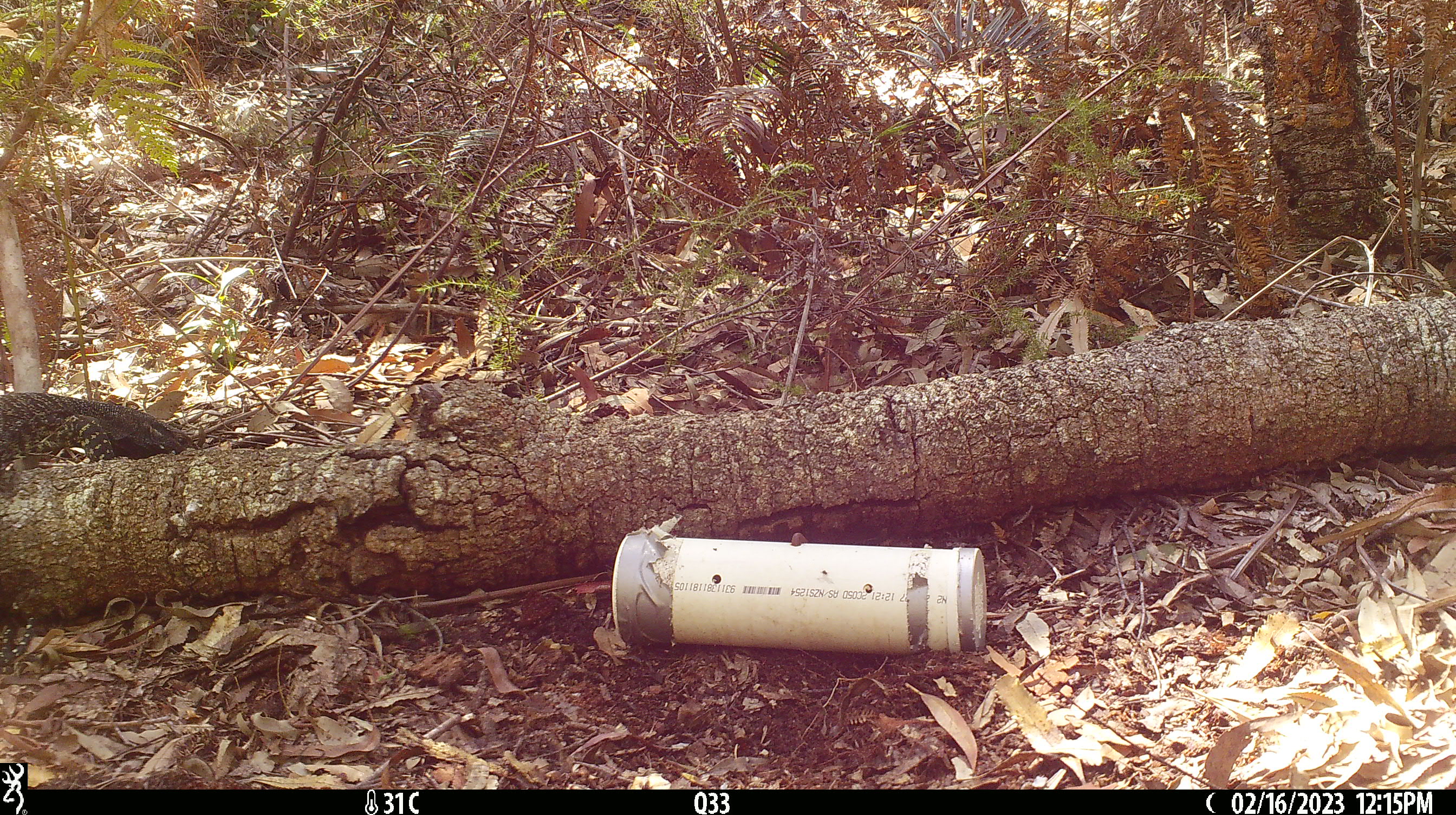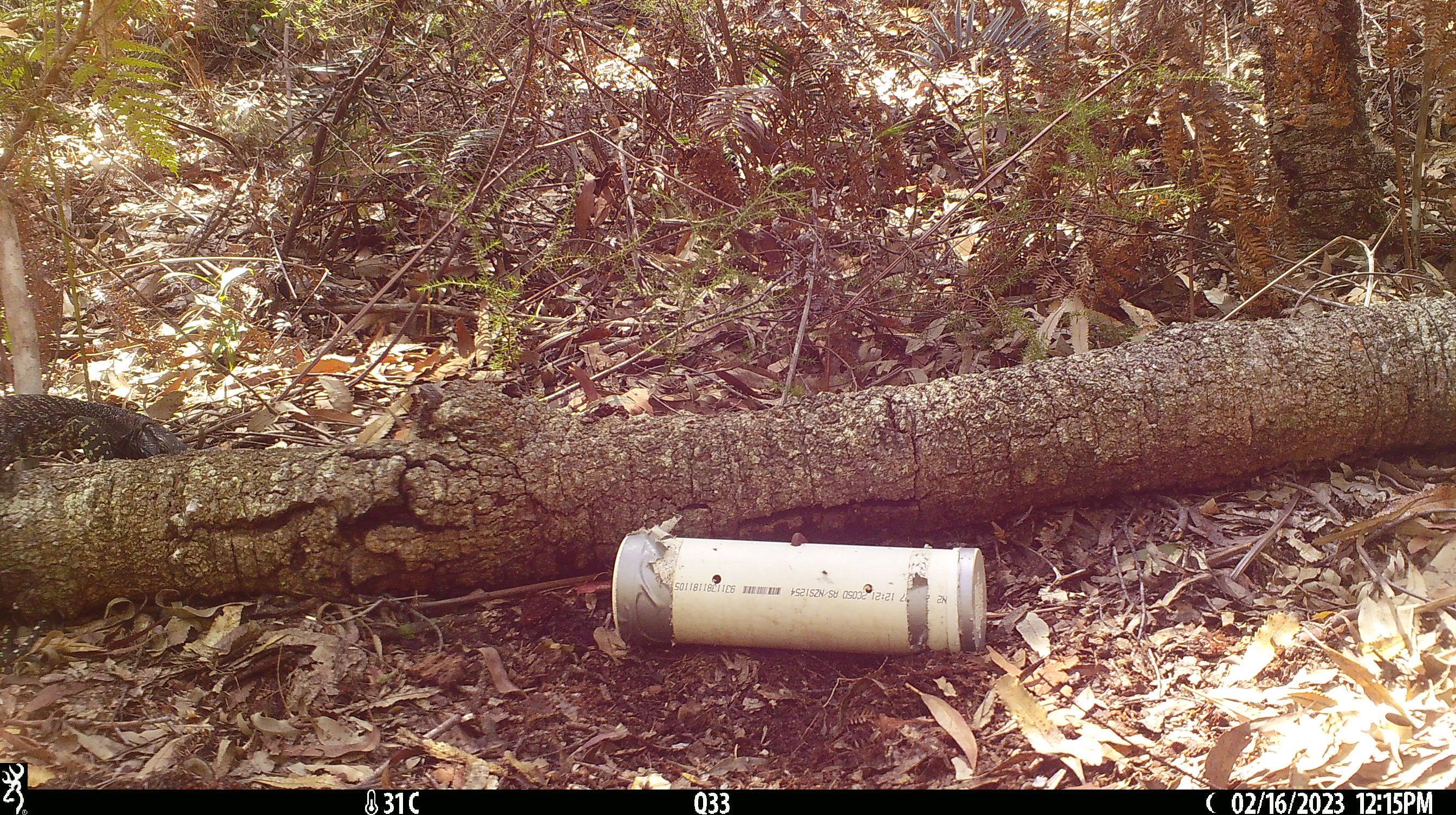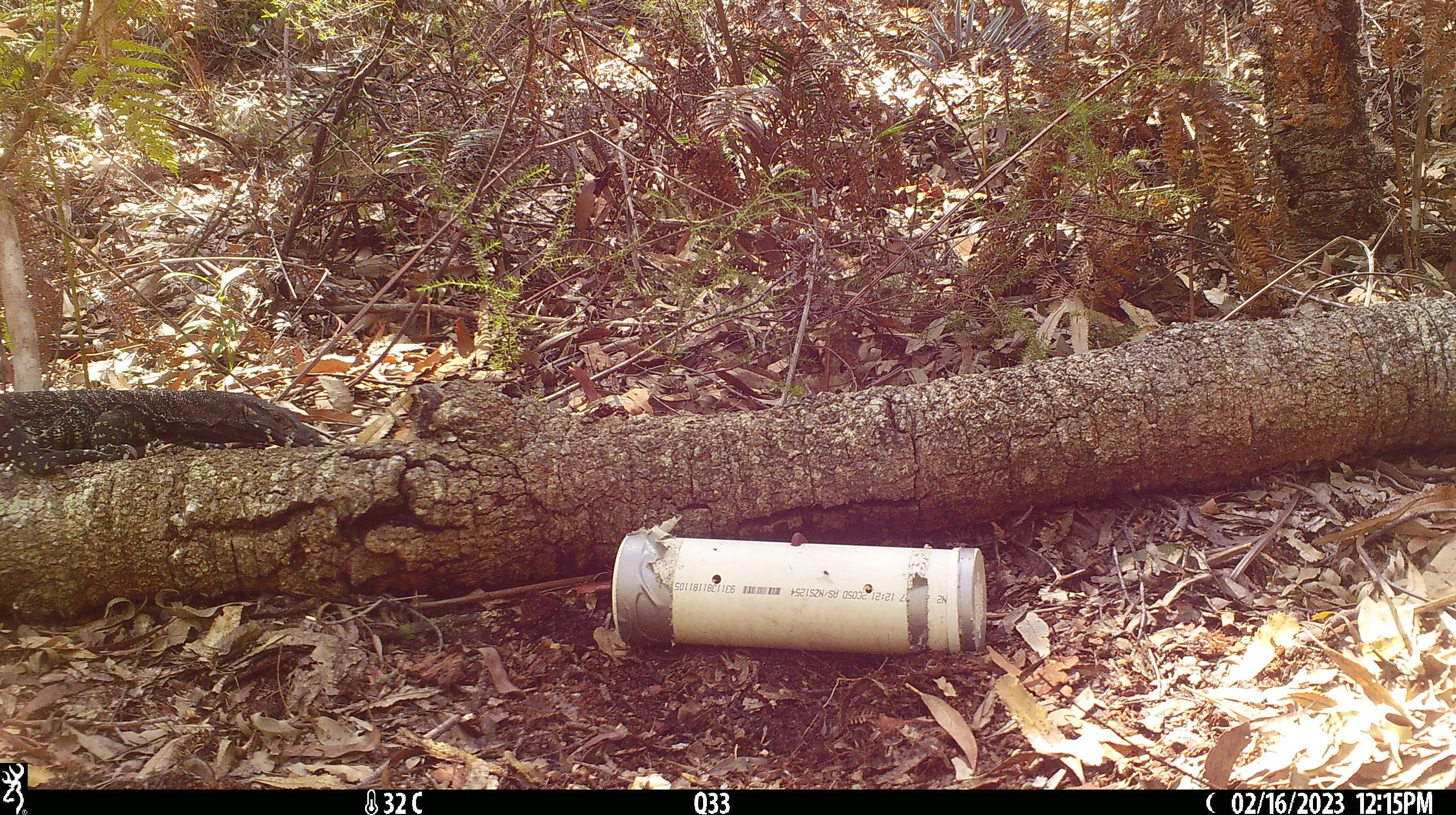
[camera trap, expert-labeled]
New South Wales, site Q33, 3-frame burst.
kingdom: Animalia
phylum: Chordata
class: Reptilia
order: Squamata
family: Varanidae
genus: Varanus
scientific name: Varanus varius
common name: lace monitor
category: goanna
Goanna (lace monitor) (Varanus varius).